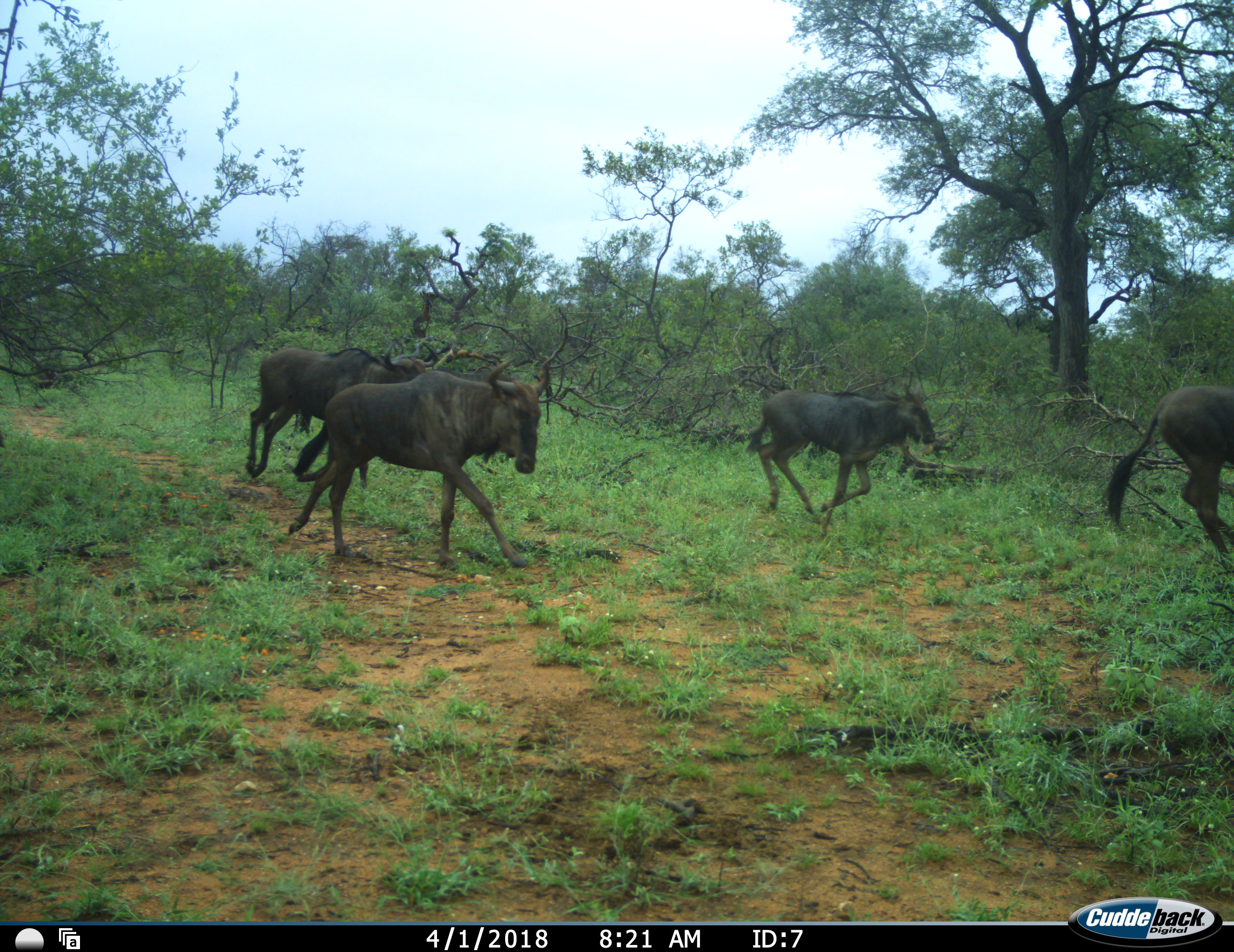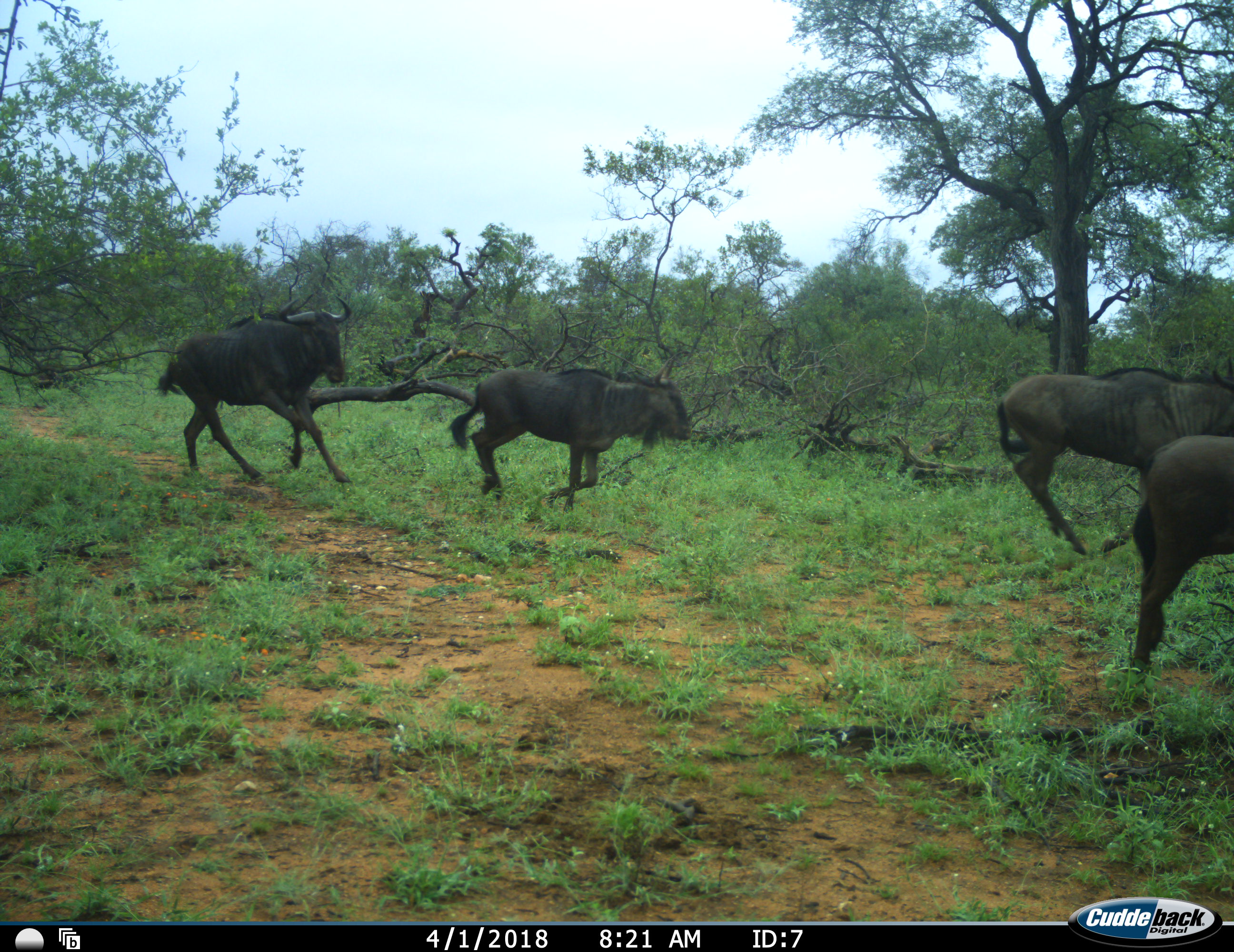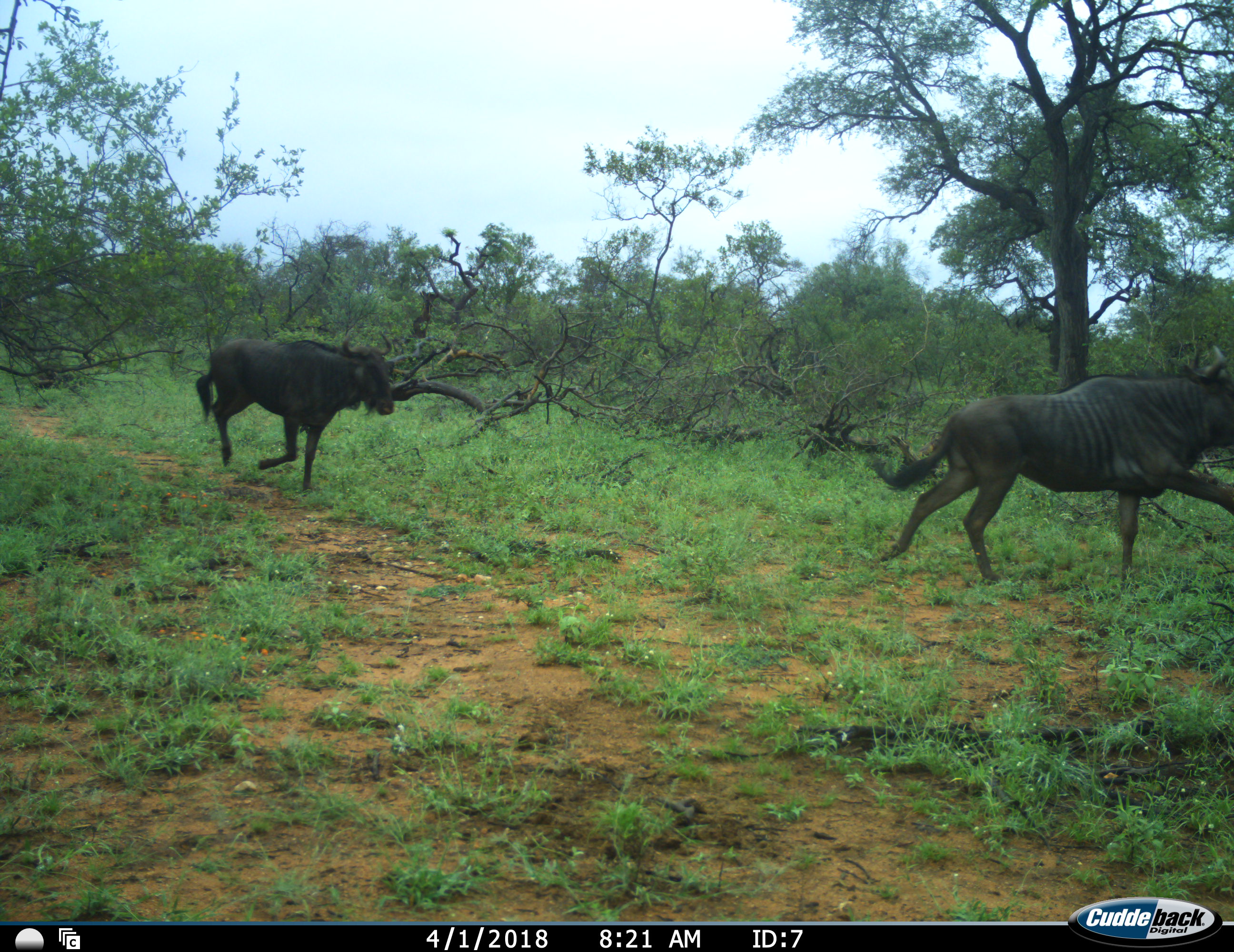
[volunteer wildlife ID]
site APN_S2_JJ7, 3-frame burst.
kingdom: Animalia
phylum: Chordata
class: Mammalia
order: Artiodactyla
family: Bovidae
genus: Connochaetes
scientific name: Connochaetes taurinus taurinus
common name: blue wildebeest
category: wildebeestblue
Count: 4.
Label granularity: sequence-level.